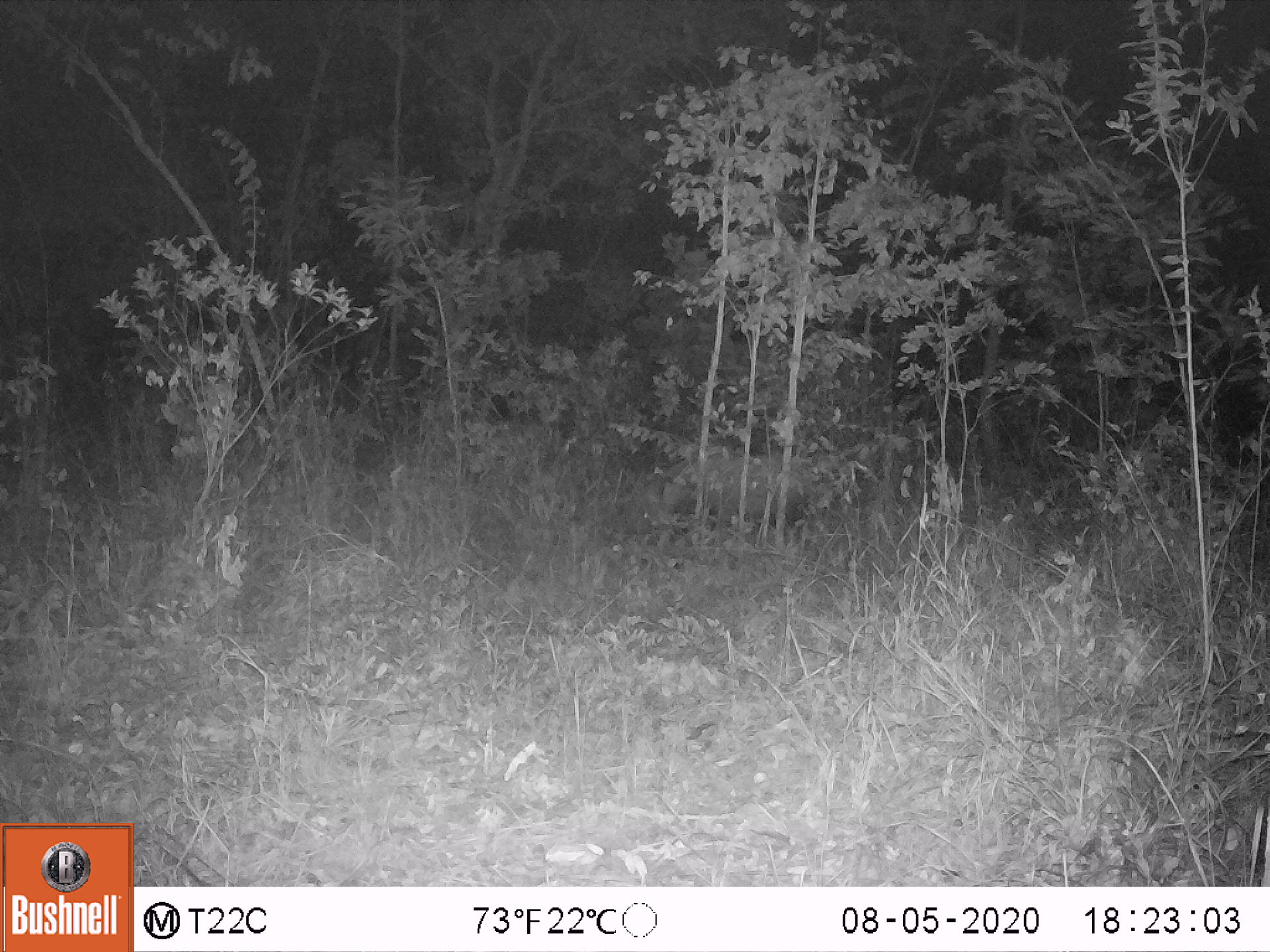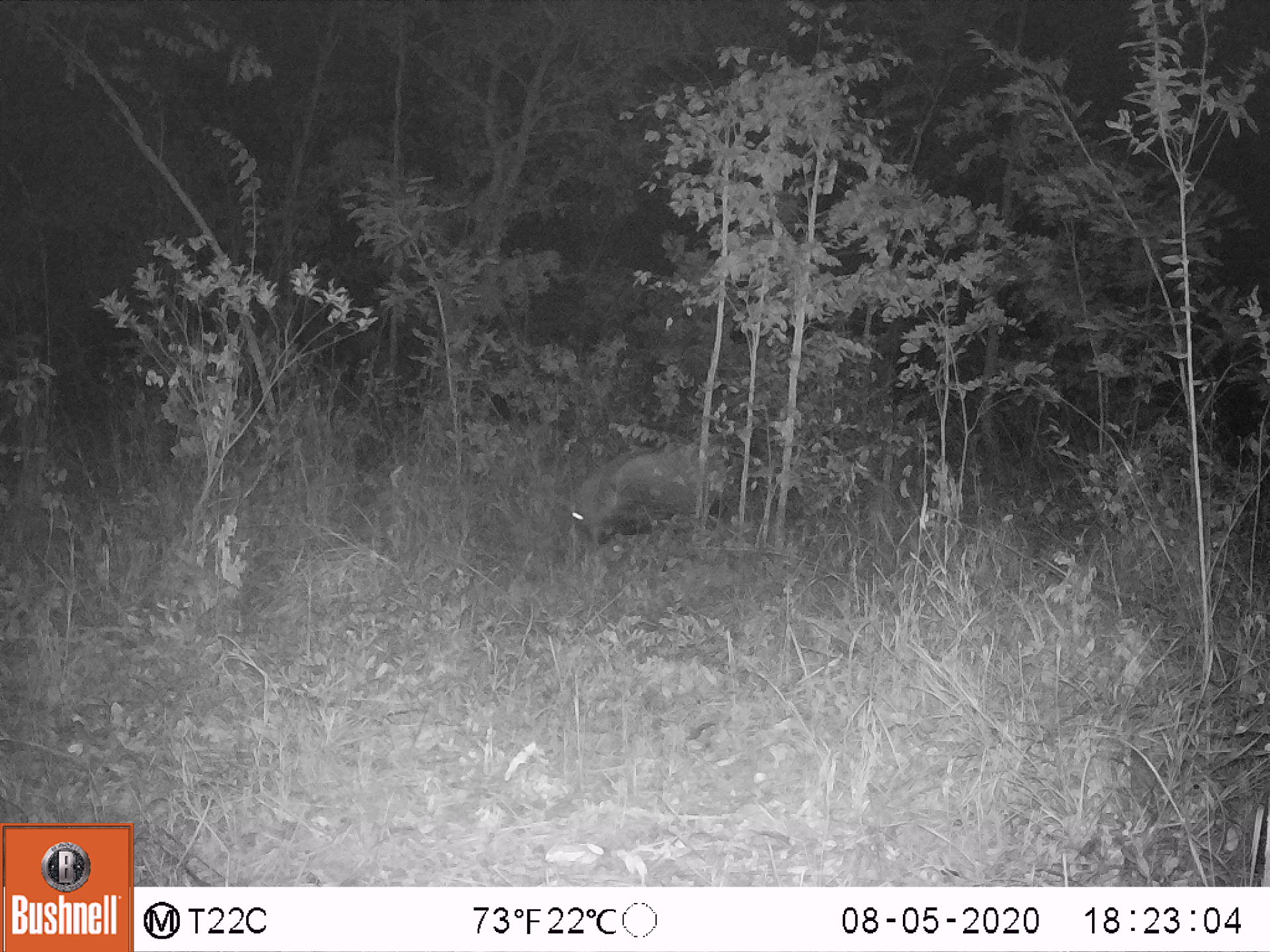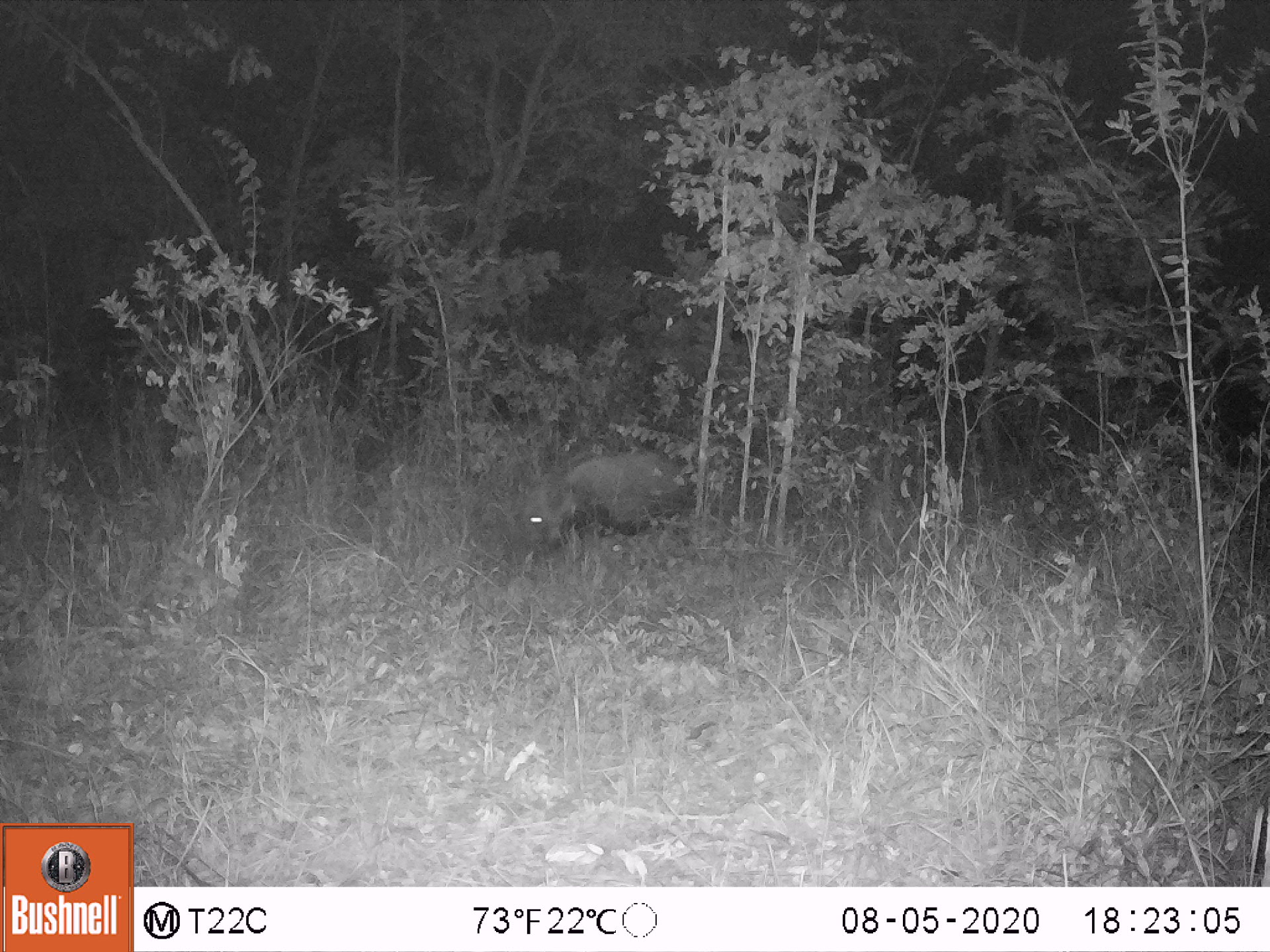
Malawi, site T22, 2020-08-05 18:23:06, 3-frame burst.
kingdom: Animalia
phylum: Chordata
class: Mammalia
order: Artiodactyla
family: Suidae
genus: Potamochoerus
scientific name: Potamochoerus larvatus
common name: bushpig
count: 1